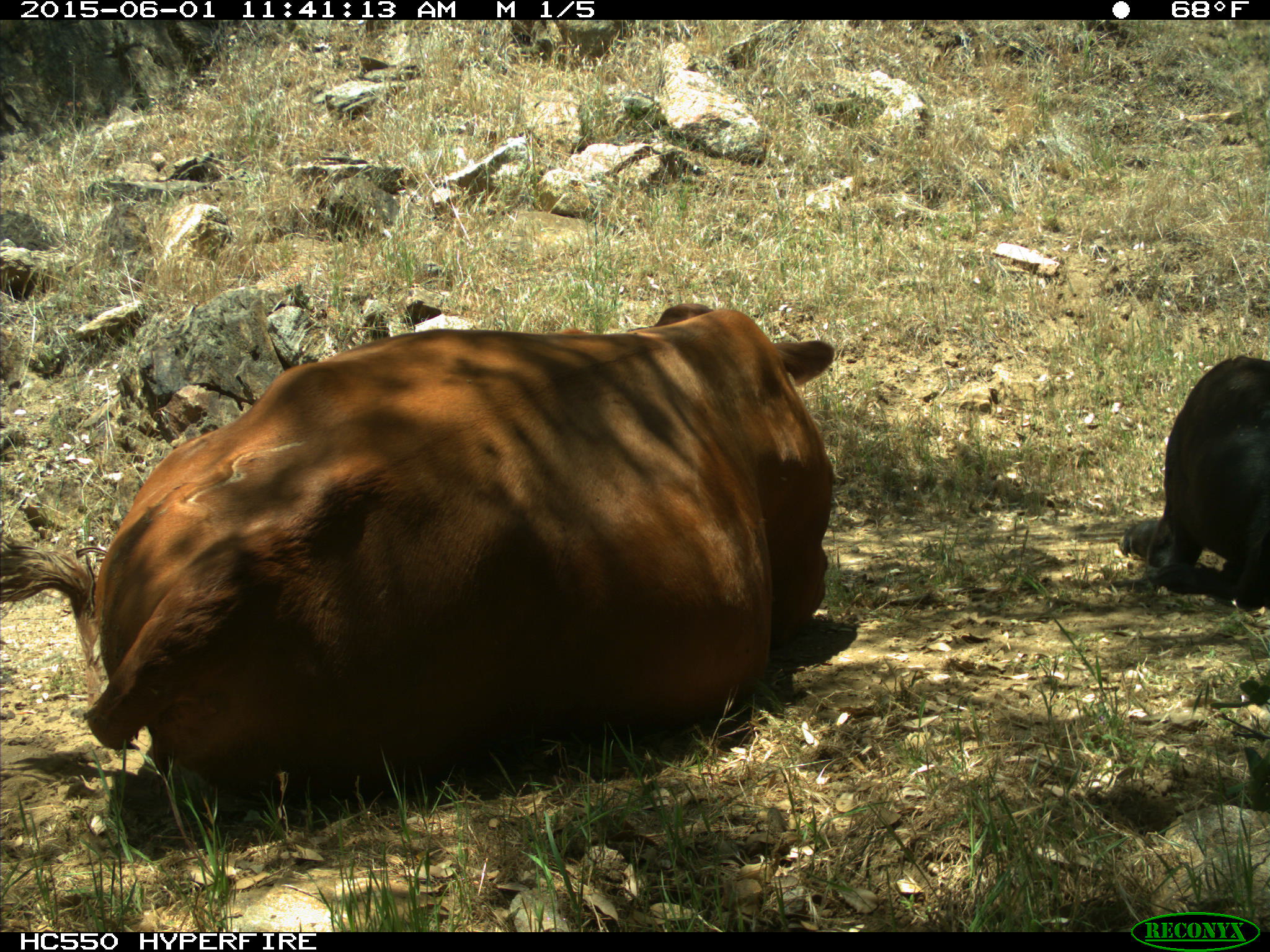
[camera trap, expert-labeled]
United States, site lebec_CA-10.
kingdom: Animalia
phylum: Chordata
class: Mammalia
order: Artiodactyla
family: Bovidae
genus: Bos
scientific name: Bos taurus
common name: domestic cow